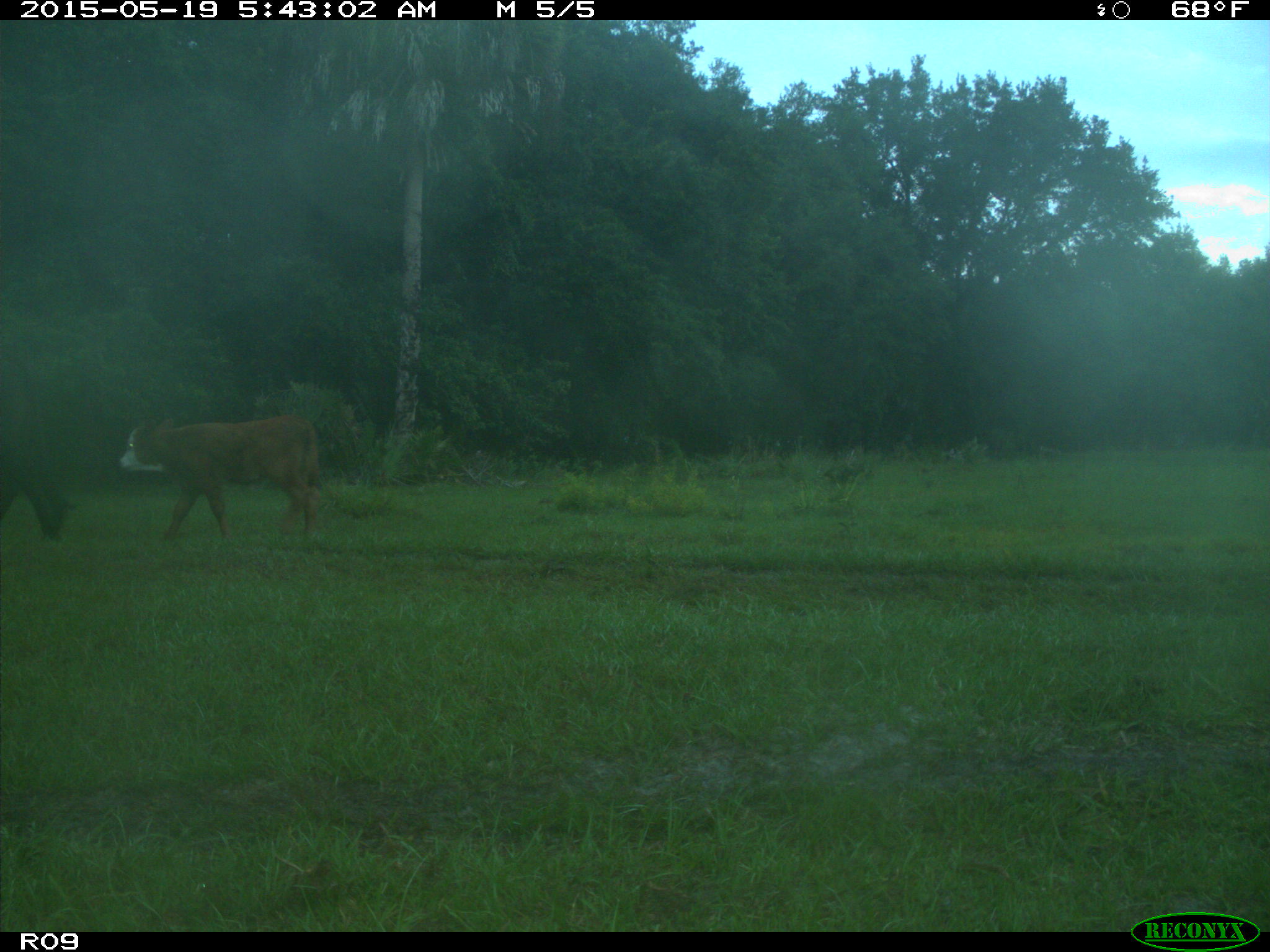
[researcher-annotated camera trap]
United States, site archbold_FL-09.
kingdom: Animalia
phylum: Chordata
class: Mammalia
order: Artiodactyla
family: Bovidae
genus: Bos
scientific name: Bos taurus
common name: domestic cow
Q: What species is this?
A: Bos taurus (domestic cow).